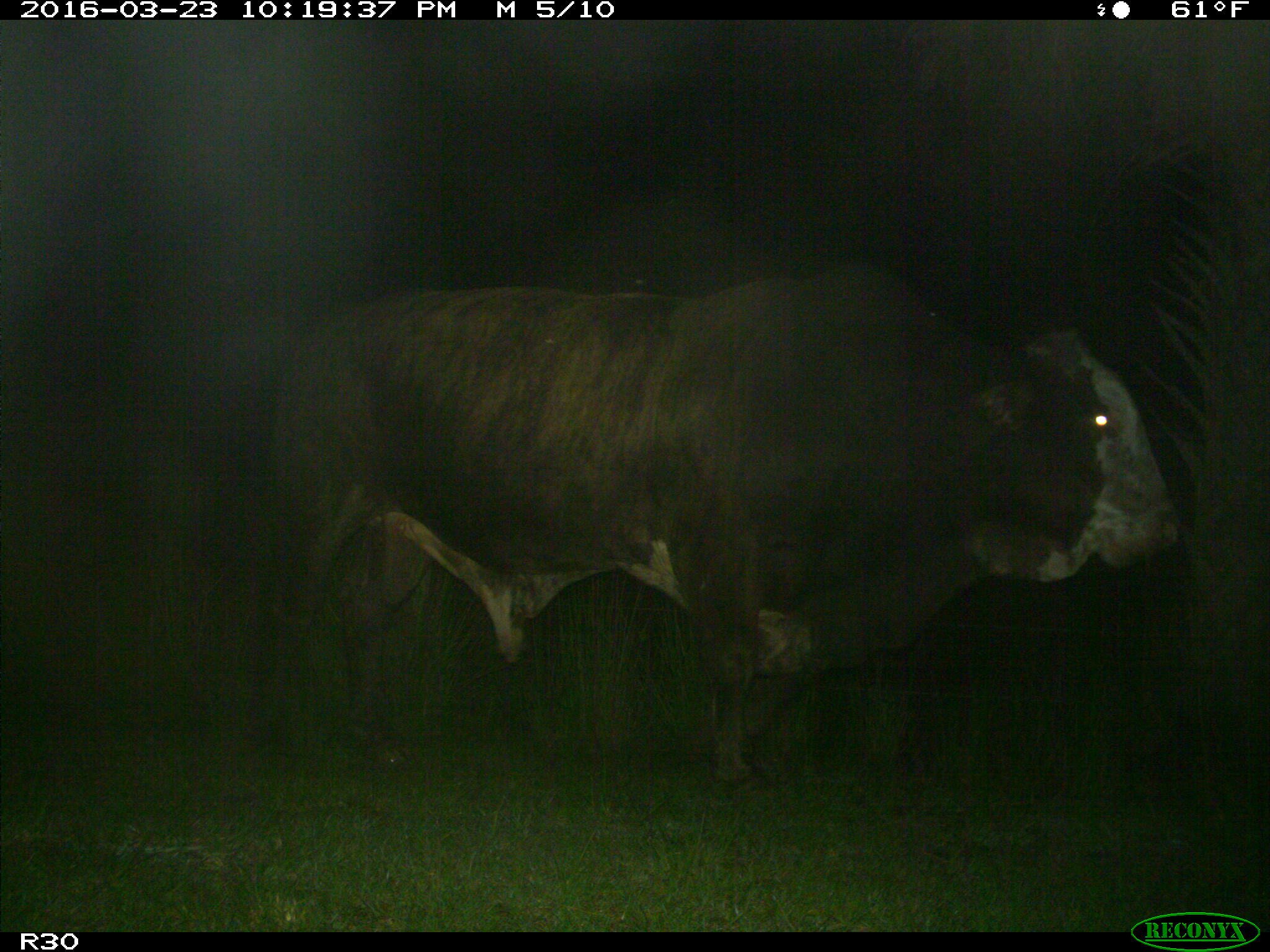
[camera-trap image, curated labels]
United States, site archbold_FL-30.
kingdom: Animalia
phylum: Chordata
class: Mammalia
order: Artiodactyla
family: Bovidae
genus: Bos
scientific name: Bos taurus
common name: domestic cow